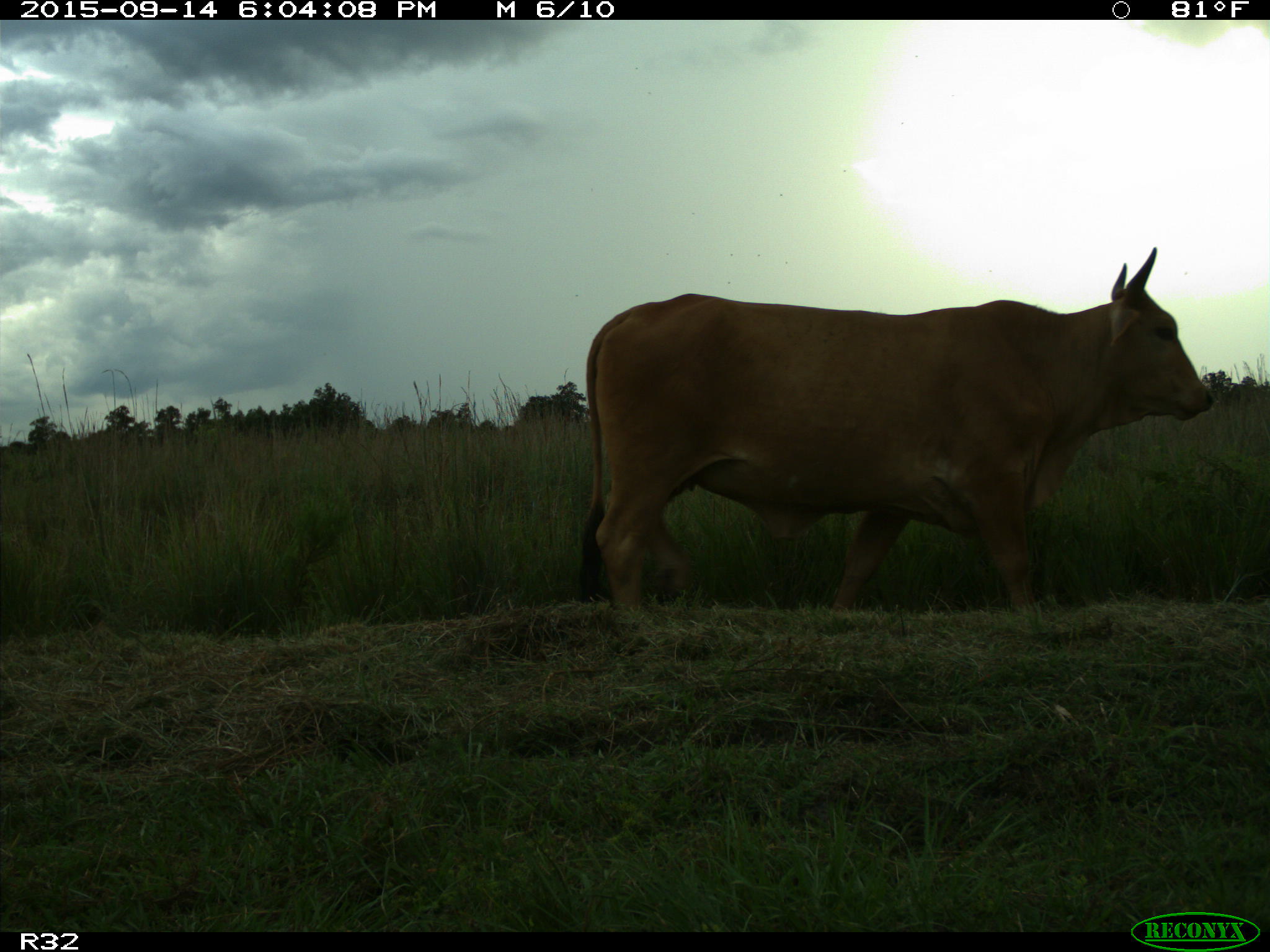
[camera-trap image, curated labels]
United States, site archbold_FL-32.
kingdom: Animalia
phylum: Chordata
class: Mammalia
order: Artiodactyla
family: Bovidae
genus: Bos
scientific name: Bos taurus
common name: domestic cow